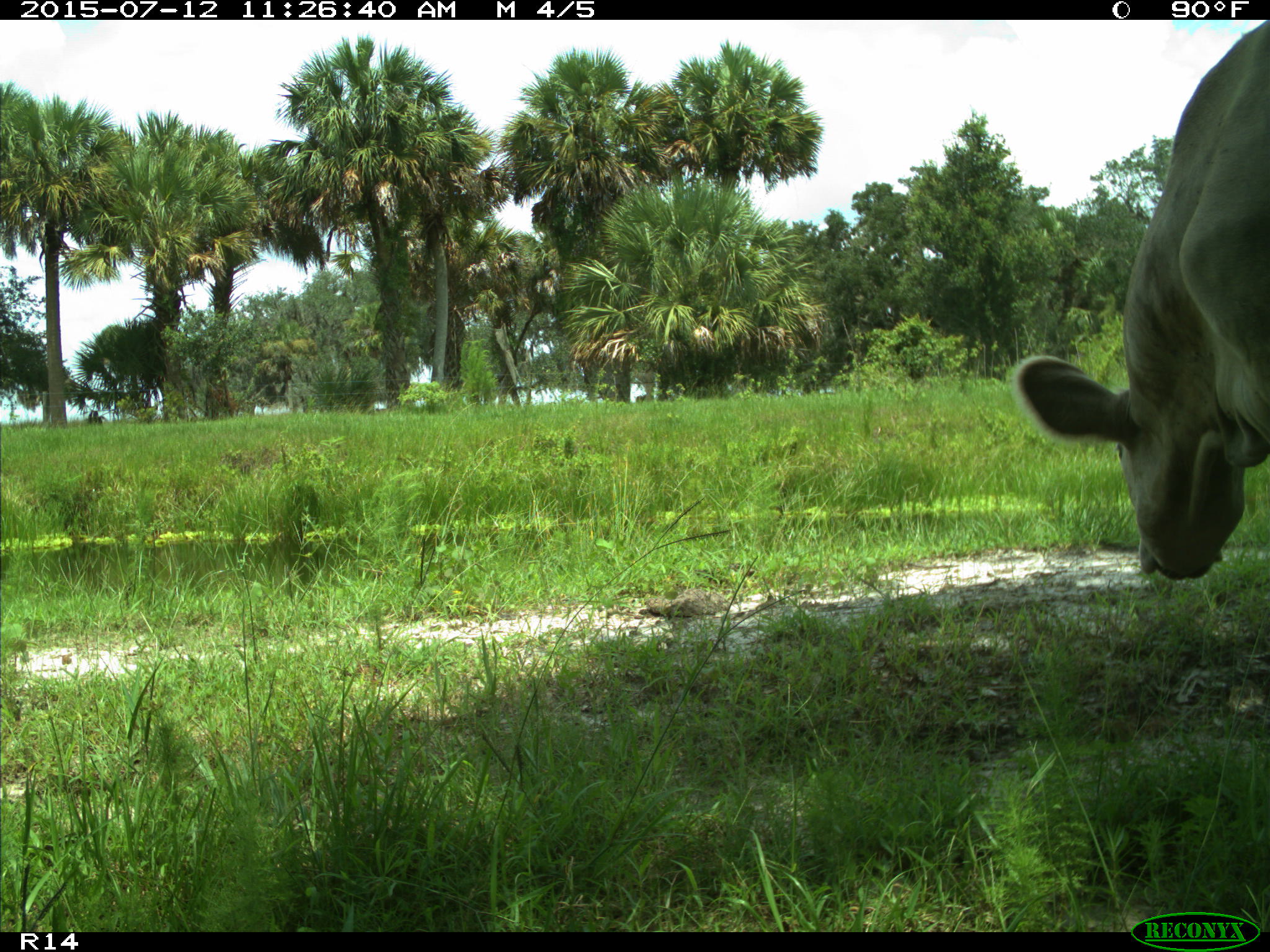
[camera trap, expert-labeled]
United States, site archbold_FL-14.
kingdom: Animalia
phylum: Chordata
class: Mammalia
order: Artiodactyla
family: Bovidae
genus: Bos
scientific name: Bos taurus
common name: domestic cow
Bos taurus (domestic cow).